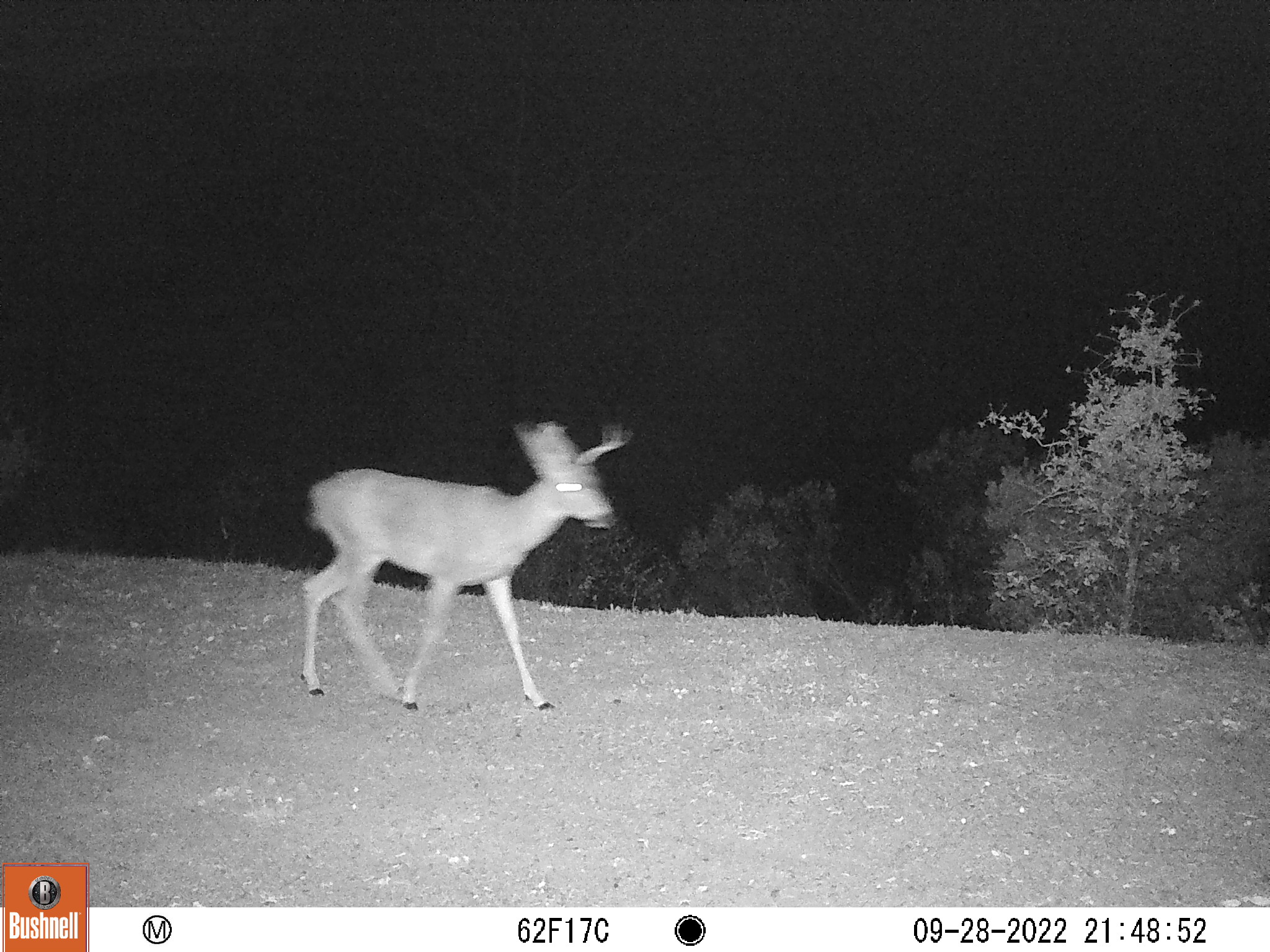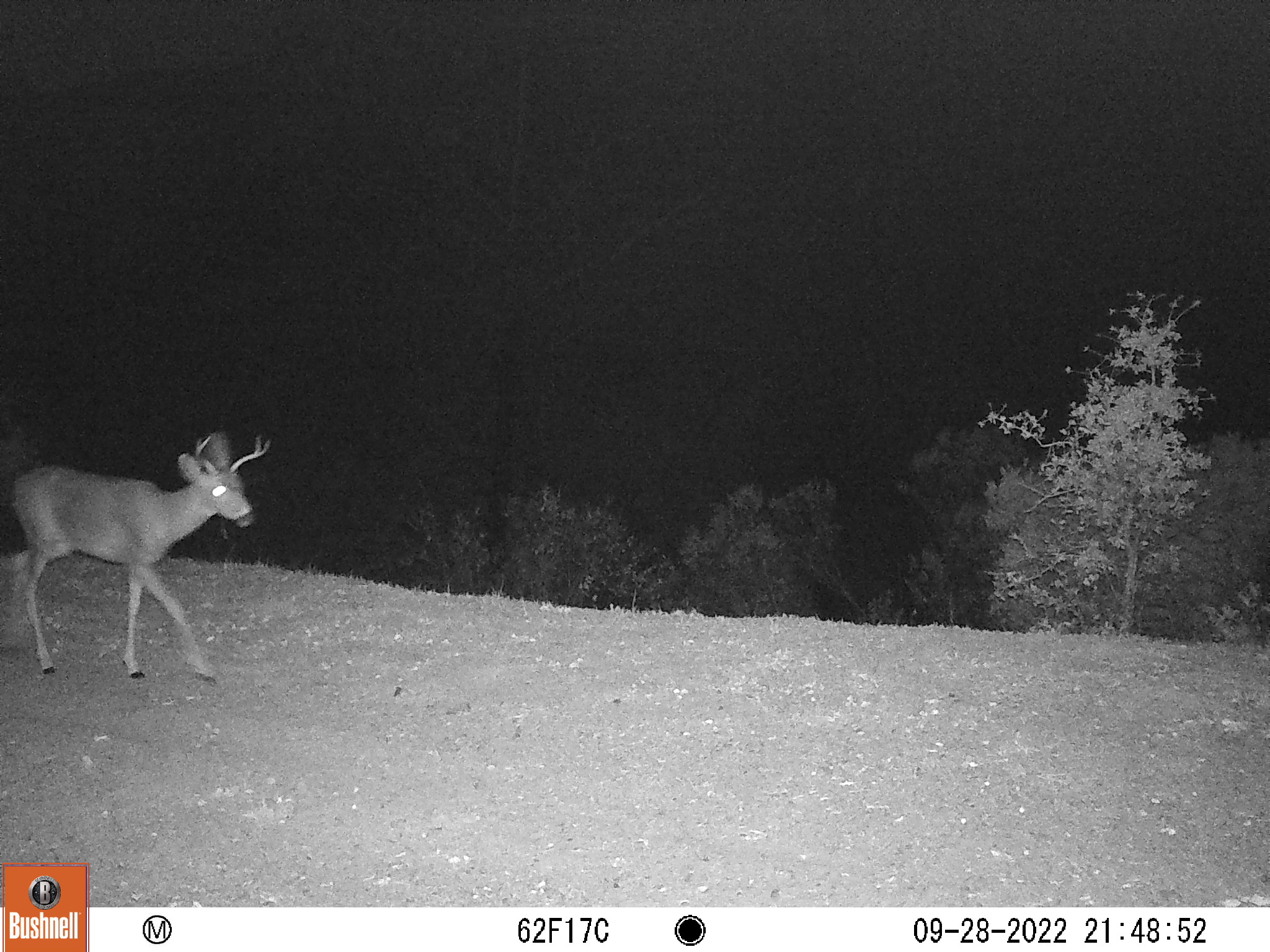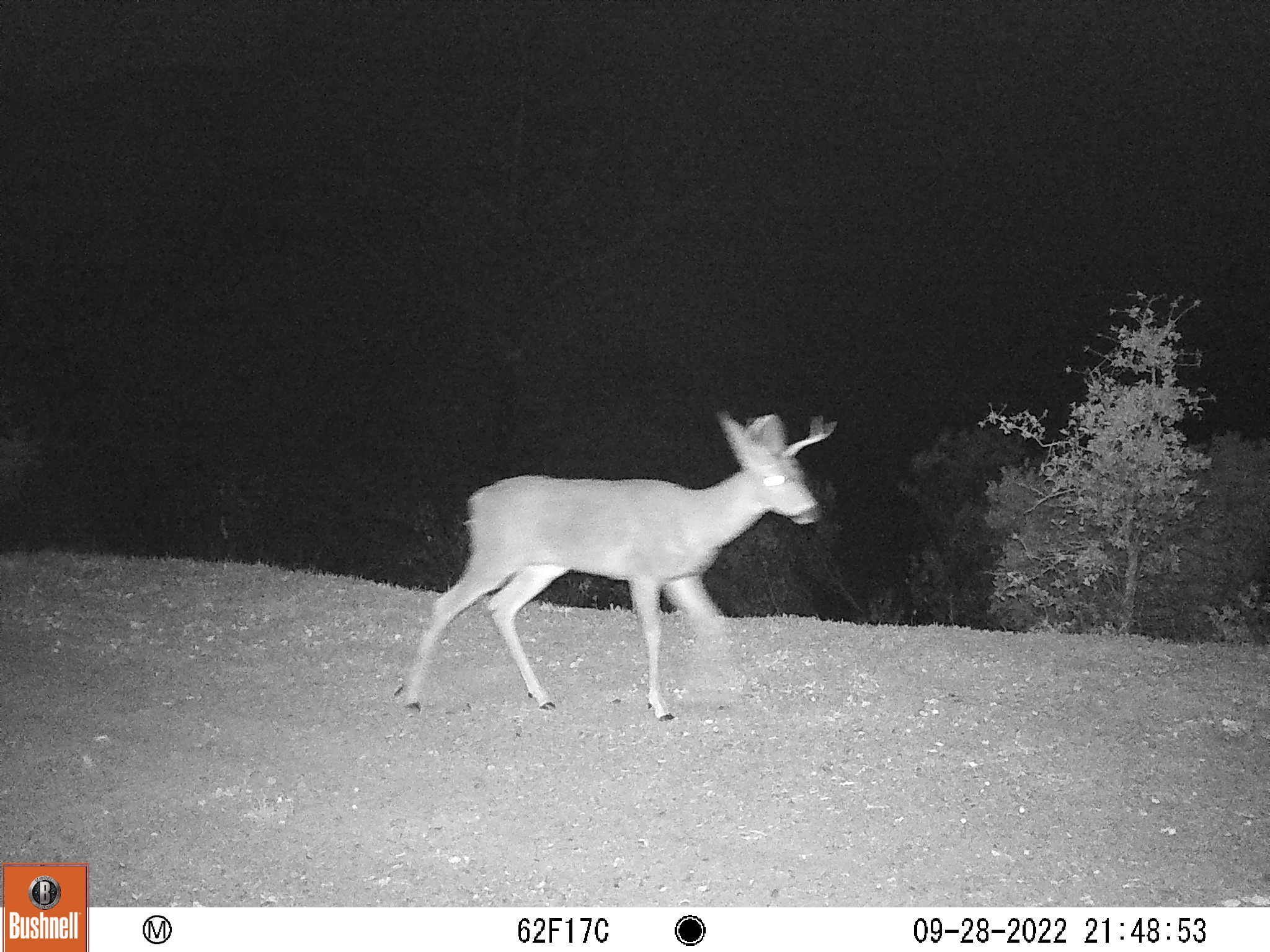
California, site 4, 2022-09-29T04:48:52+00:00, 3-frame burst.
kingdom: Animalia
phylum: Chordata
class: Mammalia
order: Artiodactyla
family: Cervidae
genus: Odocoileus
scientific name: Odocoileus hemionus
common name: mule deer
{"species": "mule deer (Odocoileus hemionus)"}